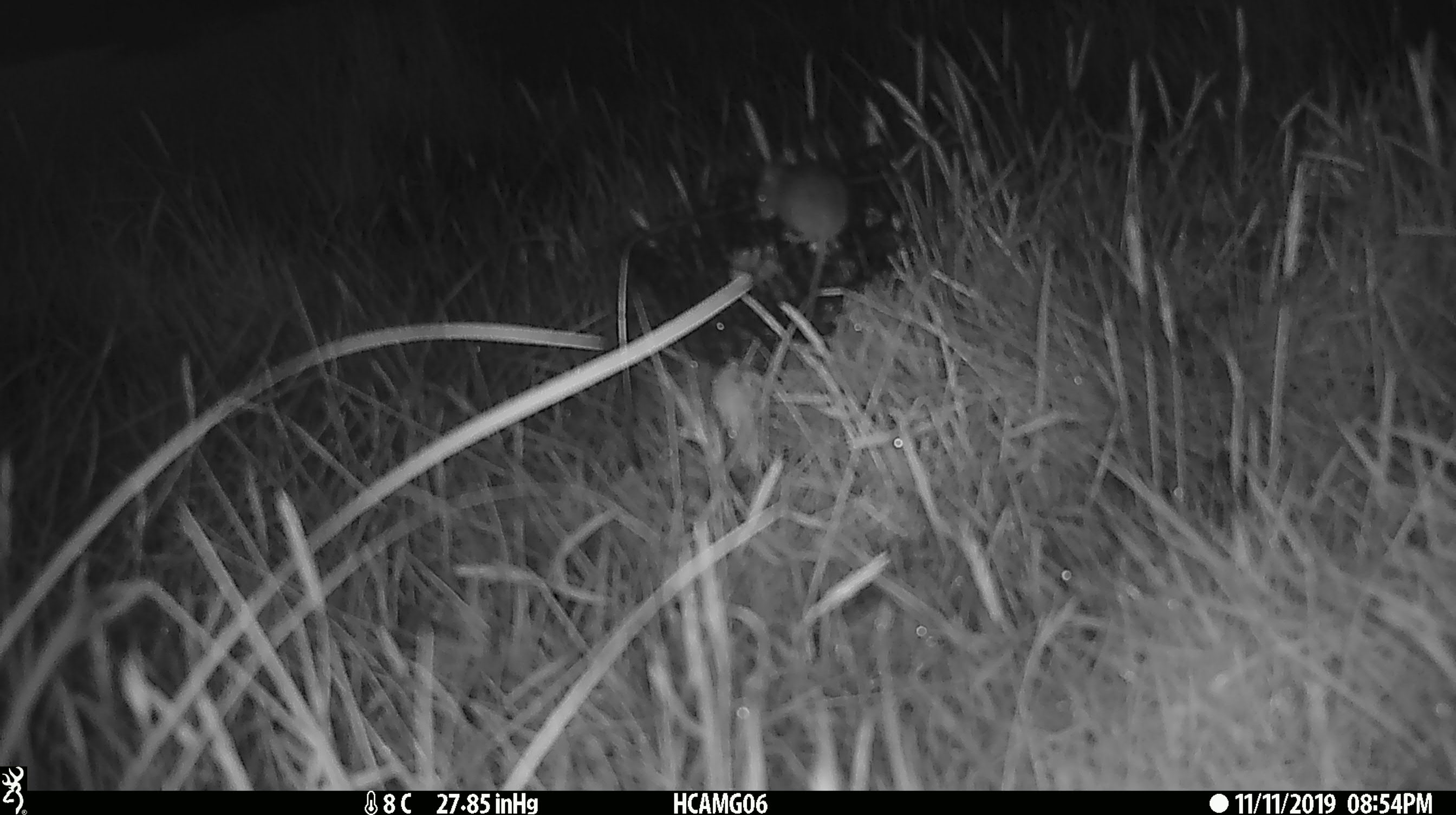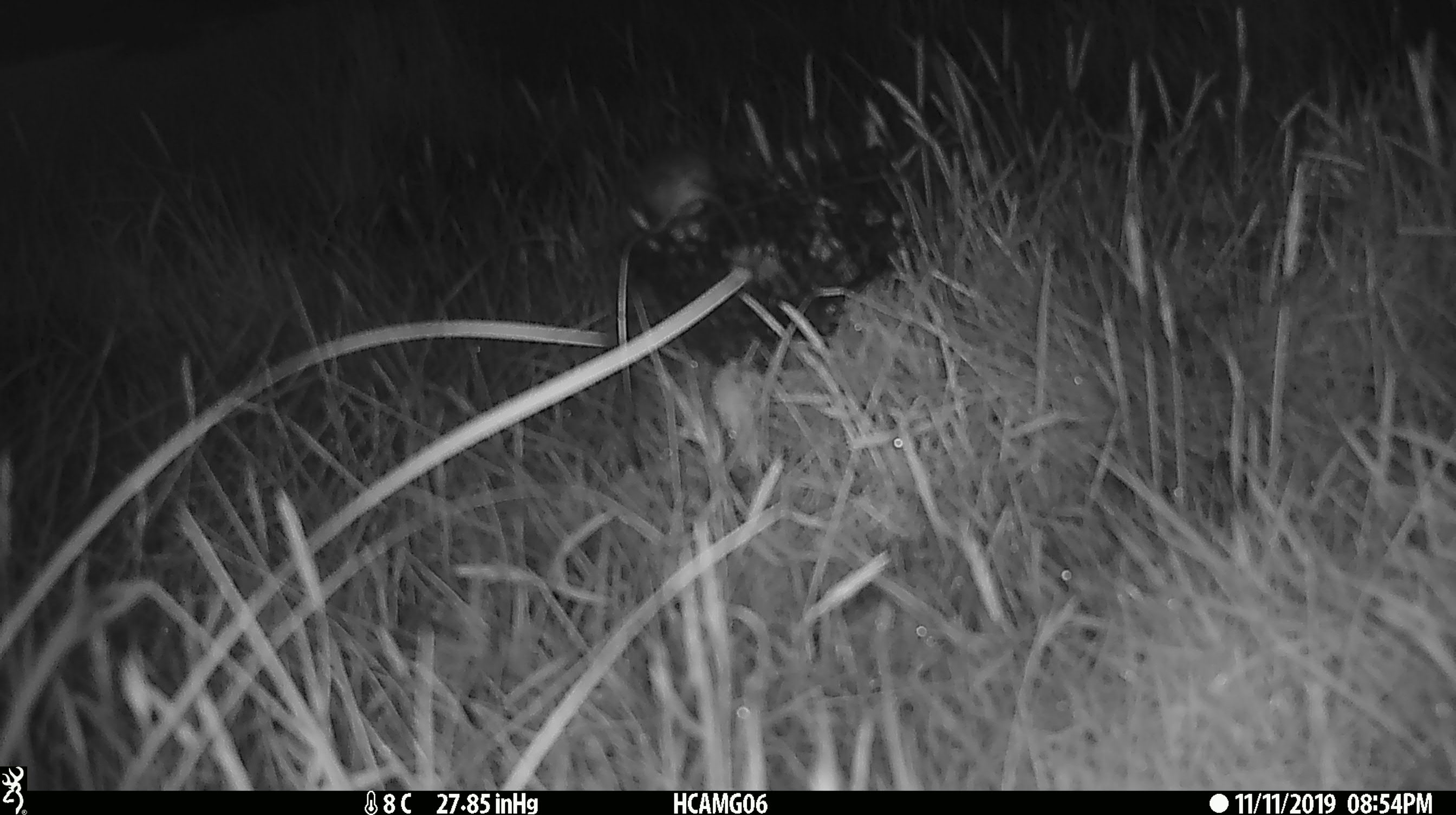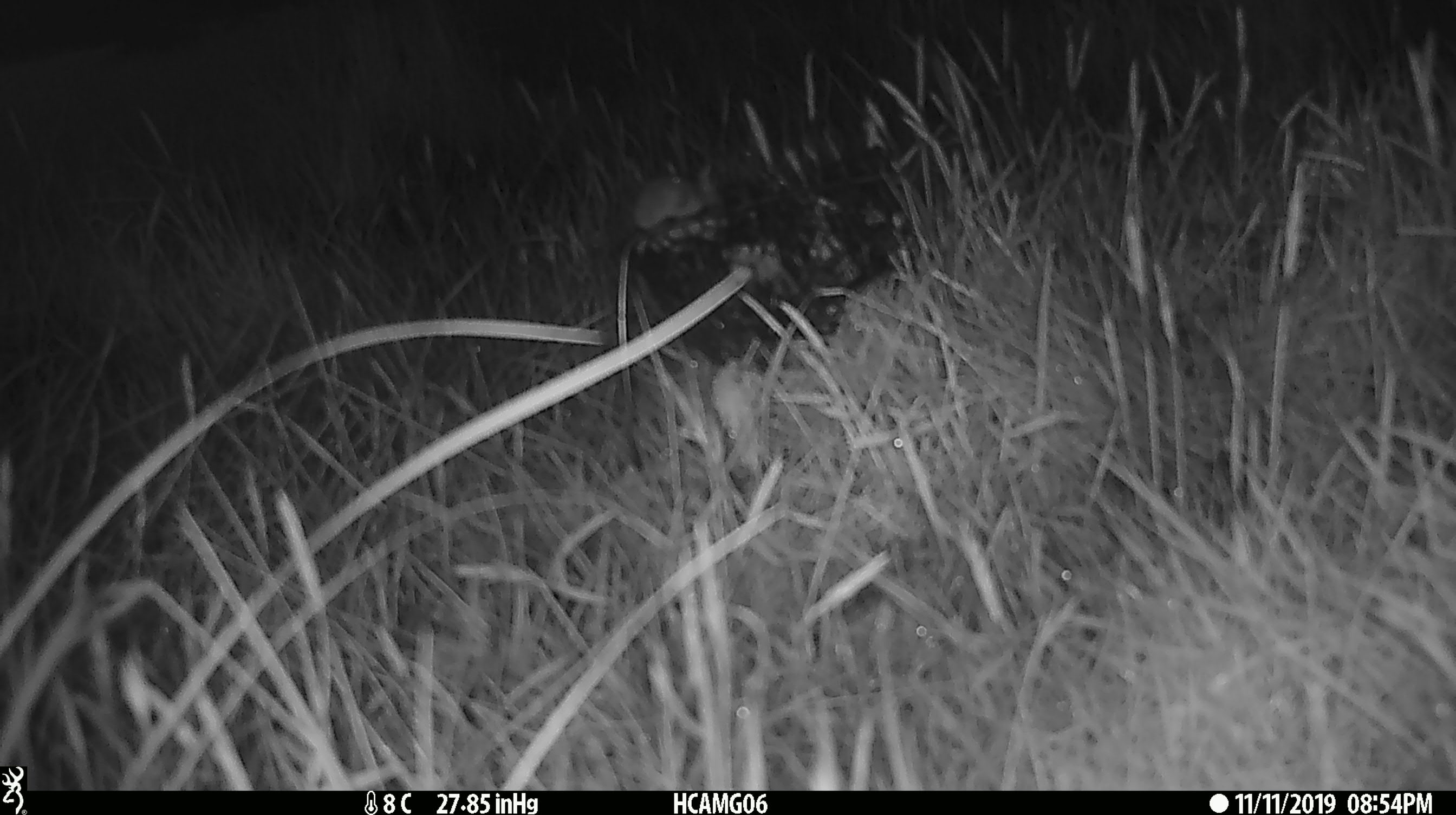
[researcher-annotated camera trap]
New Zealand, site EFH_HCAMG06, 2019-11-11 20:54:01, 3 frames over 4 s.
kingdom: Animalia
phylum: Chordata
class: Mammalia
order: Rodentia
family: Muridae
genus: Mus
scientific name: Mus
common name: mouse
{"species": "mouse (Mus)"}